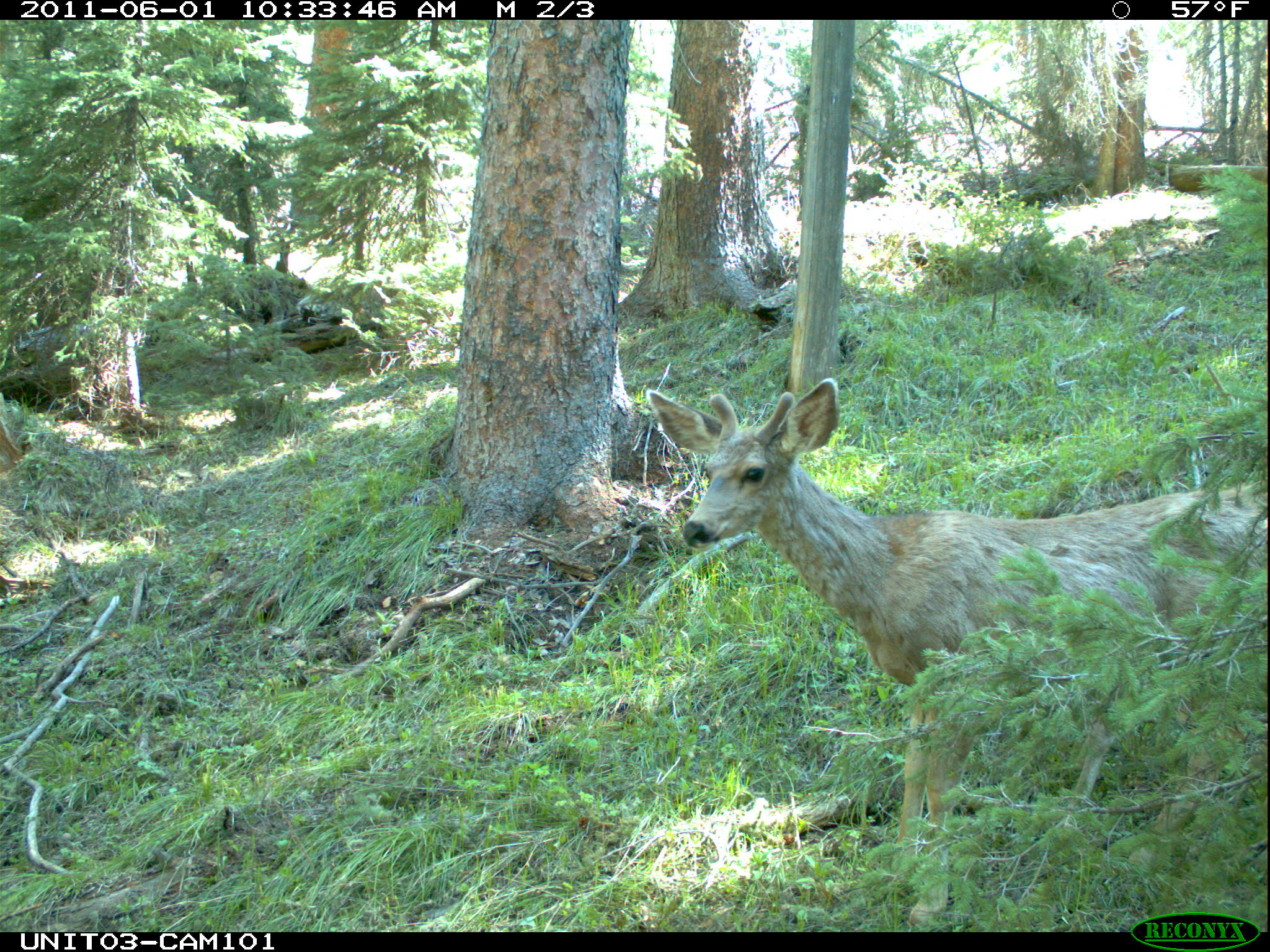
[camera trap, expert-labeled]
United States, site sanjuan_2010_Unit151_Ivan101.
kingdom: Animalia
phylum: Chordata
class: Mammalia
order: Artiodactyla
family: Cervidae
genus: Odocoileus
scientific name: Odocoileus hemionus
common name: mule deer